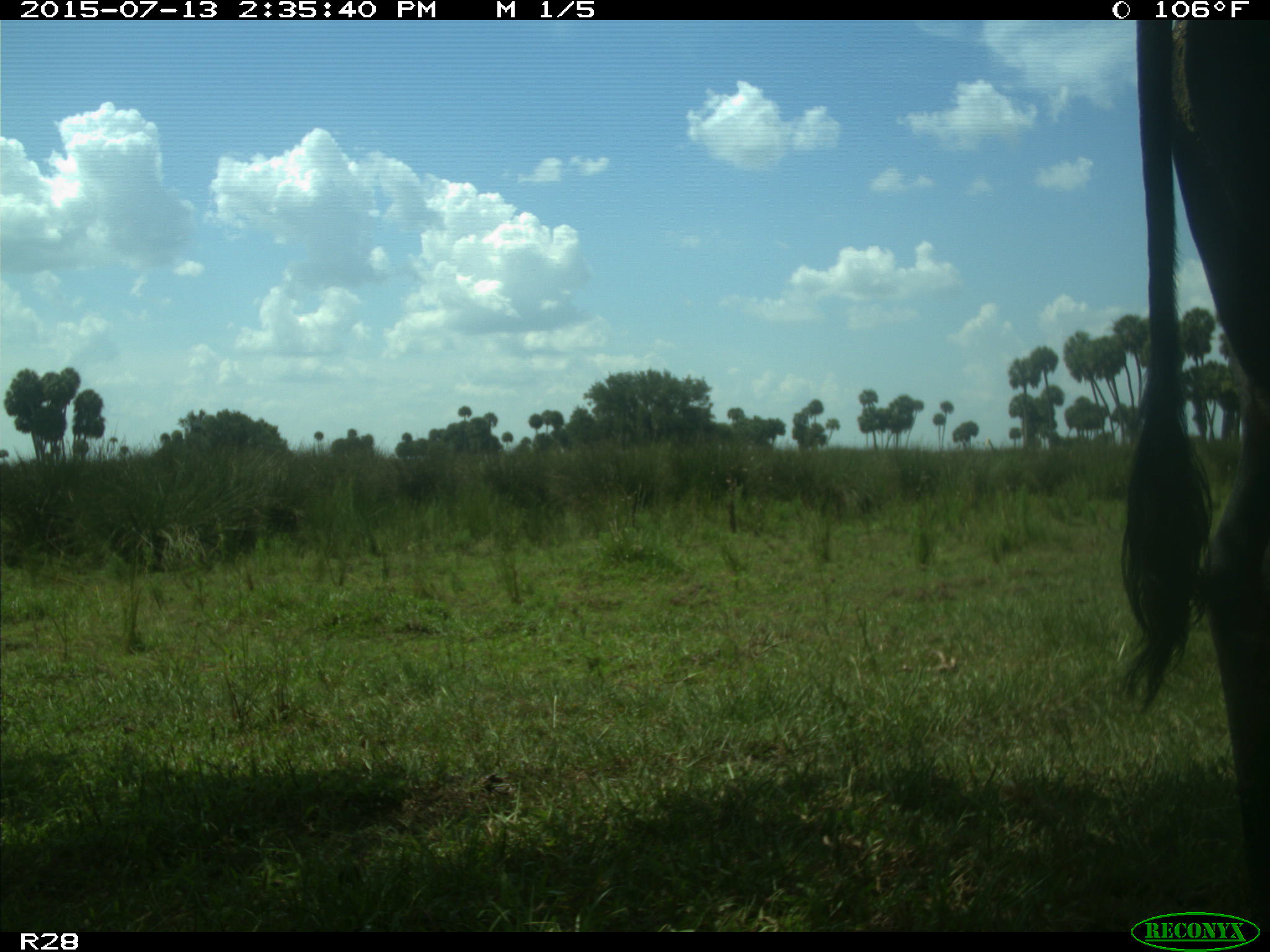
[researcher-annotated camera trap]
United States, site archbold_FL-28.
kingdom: Animalia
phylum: Chordata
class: Mammalia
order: Artiodactyla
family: Bovidae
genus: Bos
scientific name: Bos taurus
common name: domestic cow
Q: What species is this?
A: Bos taurus (domestic cow).